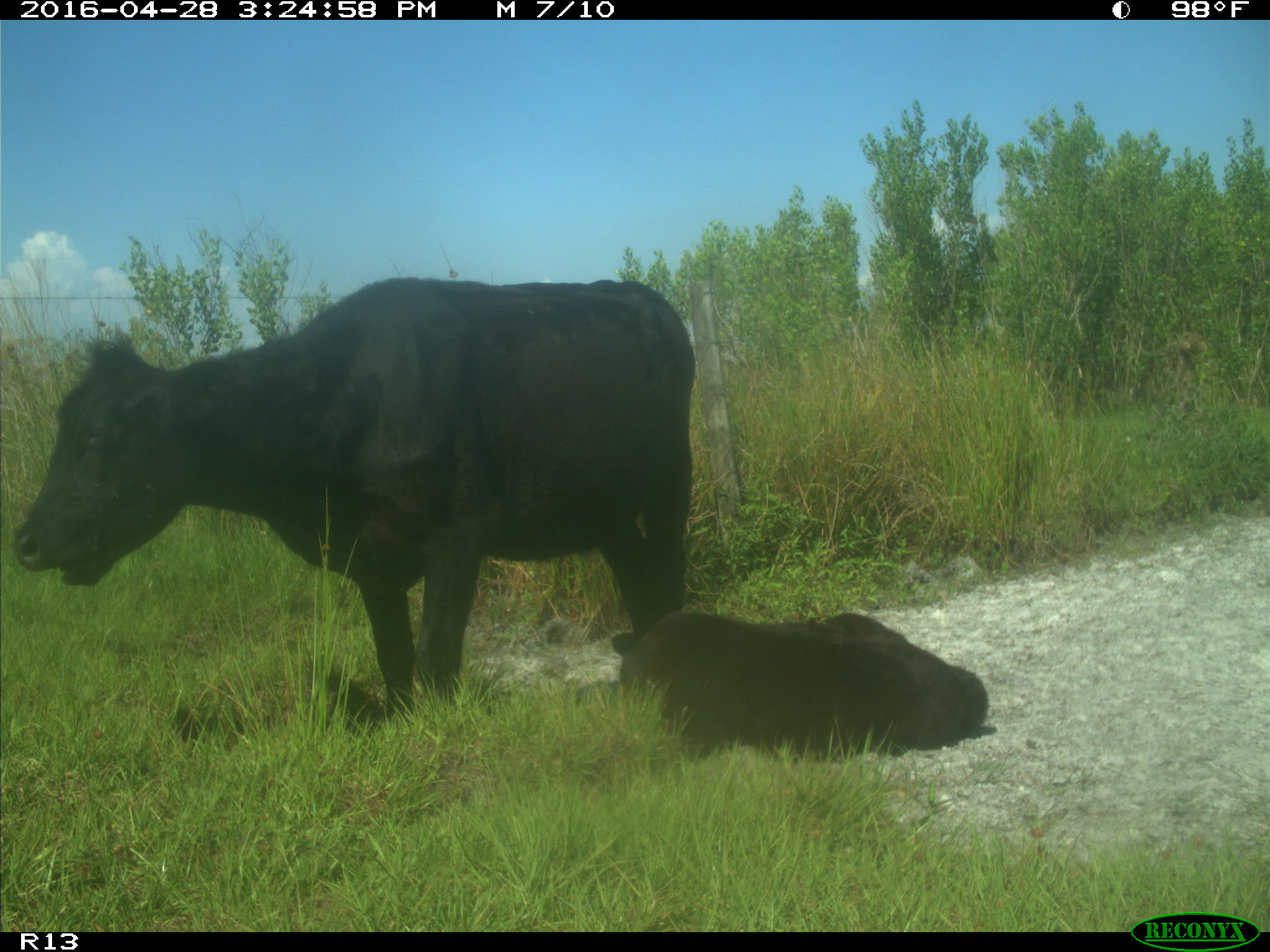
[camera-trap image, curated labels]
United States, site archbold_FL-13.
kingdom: Animalia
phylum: Chordata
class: Mammalia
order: Artiodactyla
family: Bovidae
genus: Bos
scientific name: Bos taurus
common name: domestic cow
Bos taurus (domestic cow).